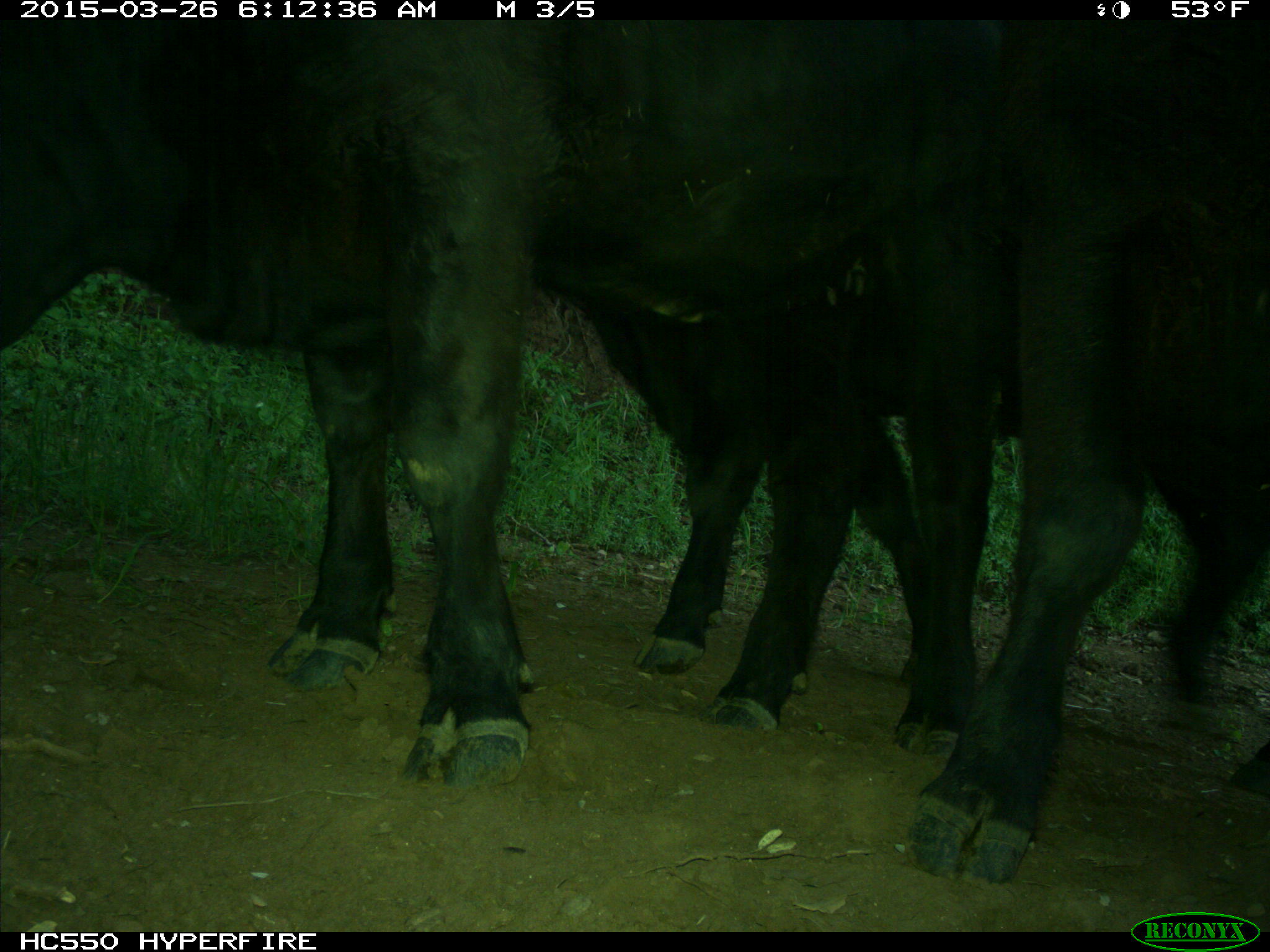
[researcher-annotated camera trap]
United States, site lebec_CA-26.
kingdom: Animalia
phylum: Chordata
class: Mammalia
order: Artiodactyla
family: Bovidae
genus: Bos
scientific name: Bos taurus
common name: domestic cow